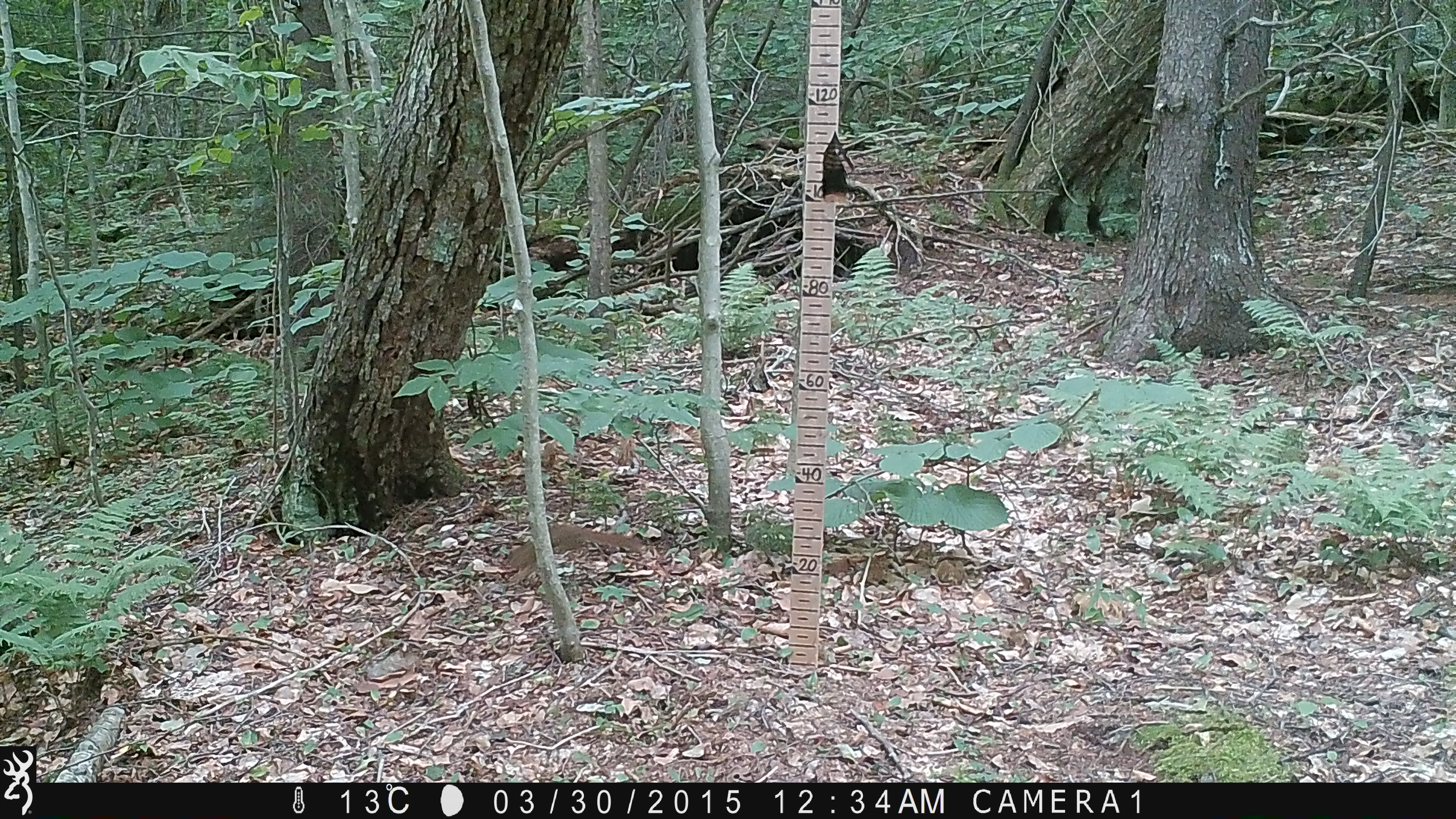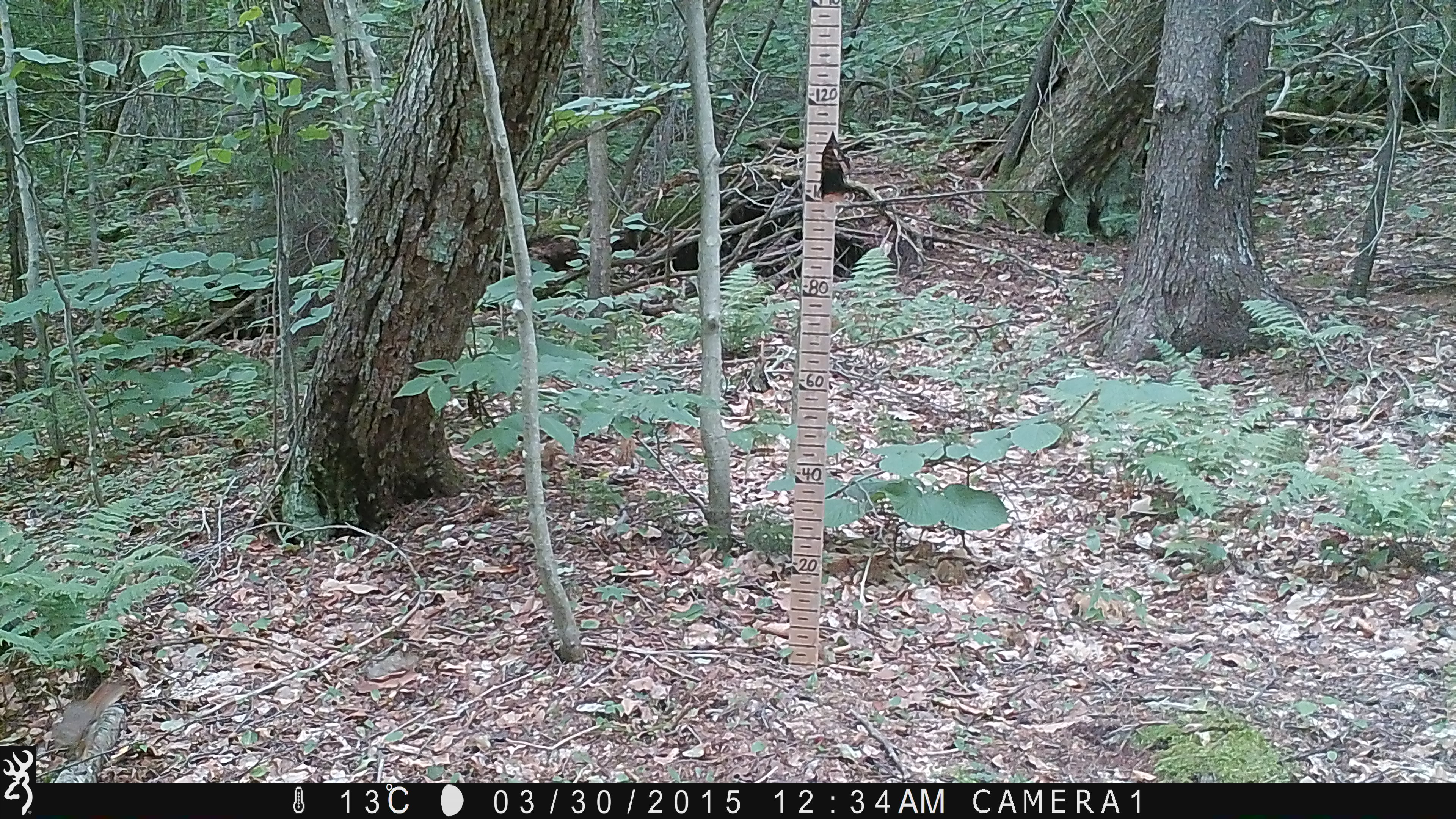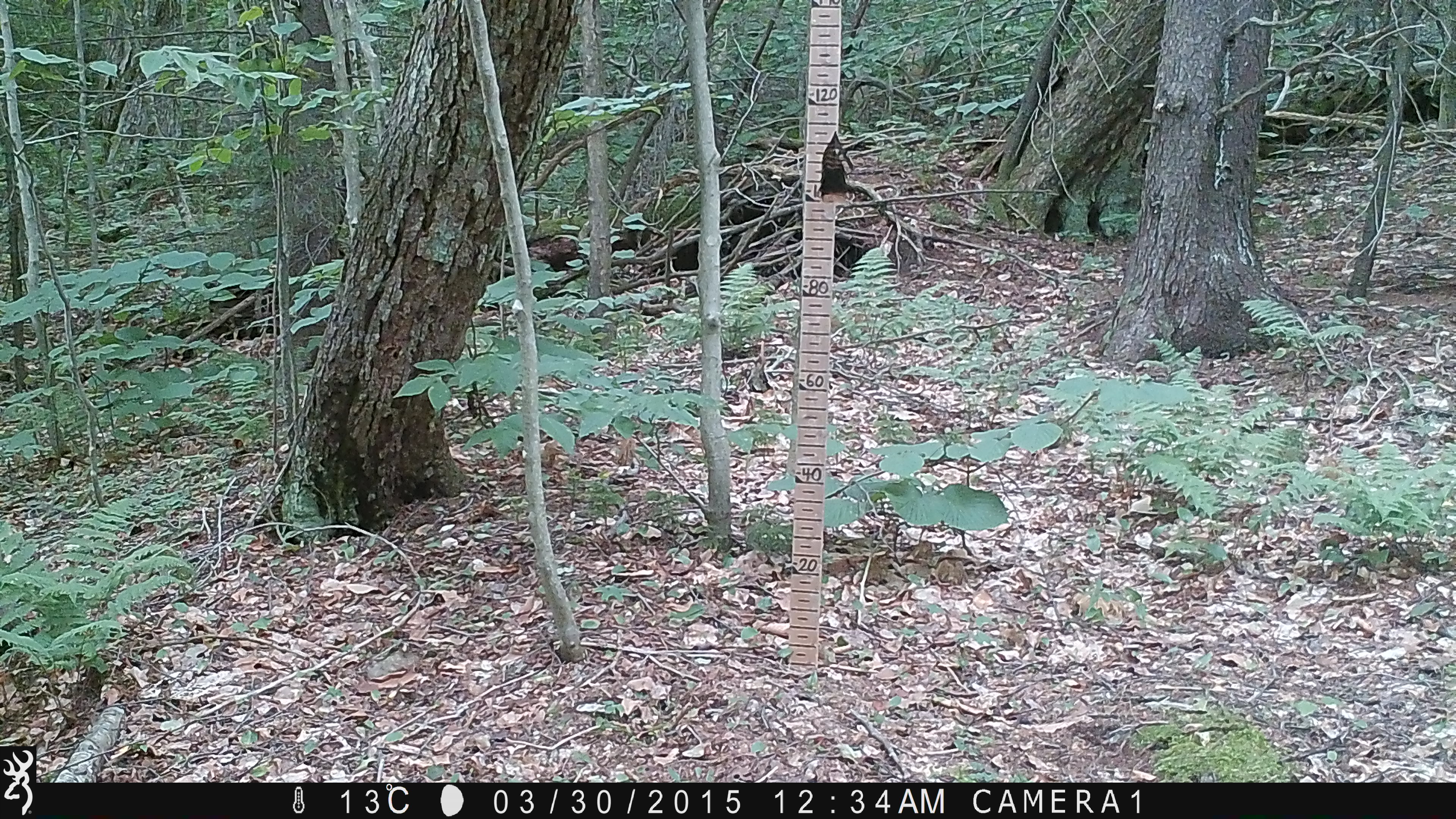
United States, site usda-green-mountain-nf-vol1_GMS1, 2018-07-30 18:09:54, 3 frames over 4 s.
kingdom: Animalia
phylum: Chordata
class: Mammalia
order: Rodentia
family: Sciuridae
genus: Tamiasciurus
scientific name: Tamiasciurus hudsonicus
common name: red squirrel